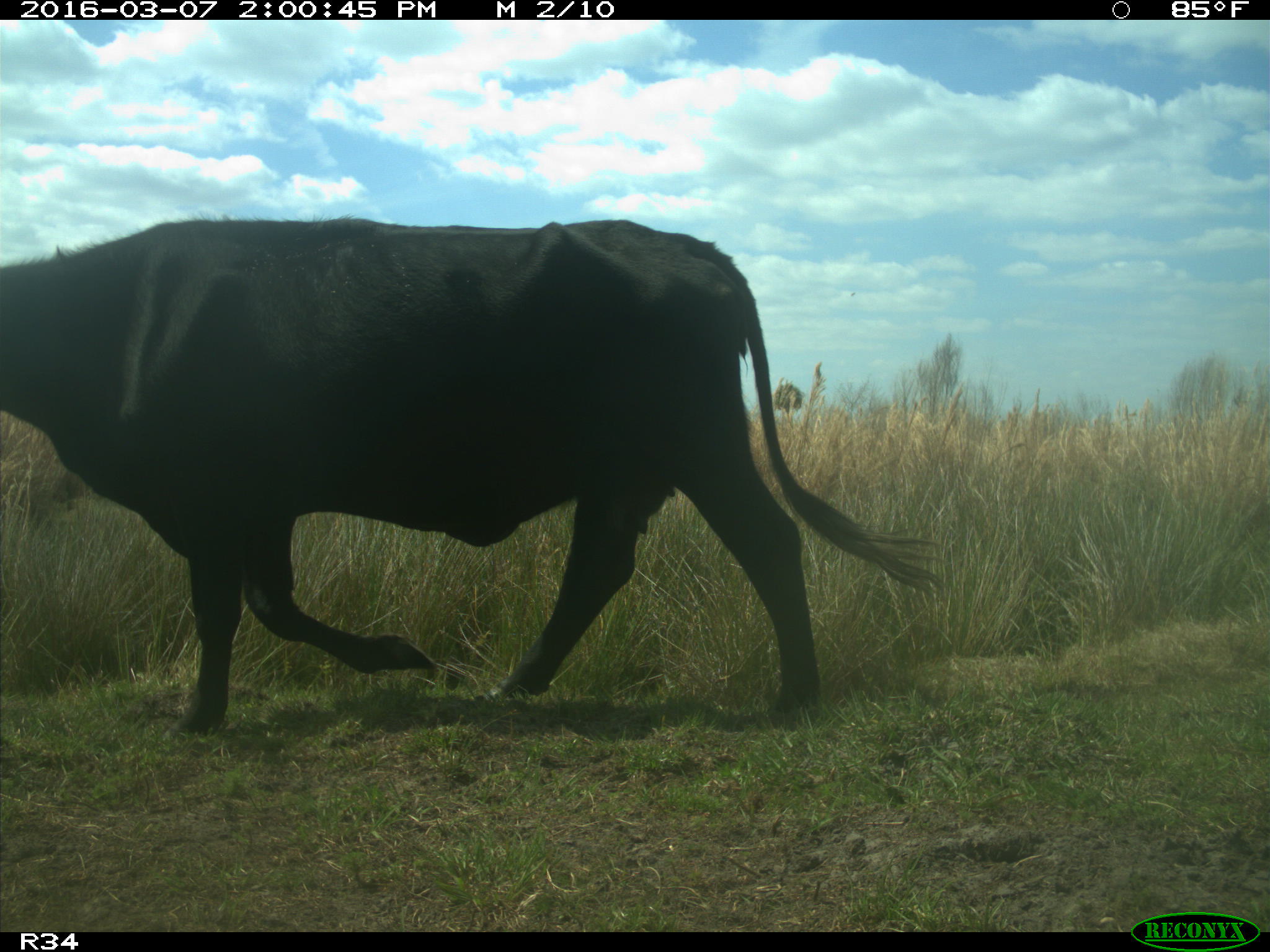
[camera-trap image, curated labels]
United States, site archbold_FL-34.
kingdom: Animalia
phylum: Chordata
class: Mammalia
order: Artiodactyla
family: Bovidae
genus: Bos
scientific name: Bos taurus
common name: domestic cow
Bos taurus (domestic cow).